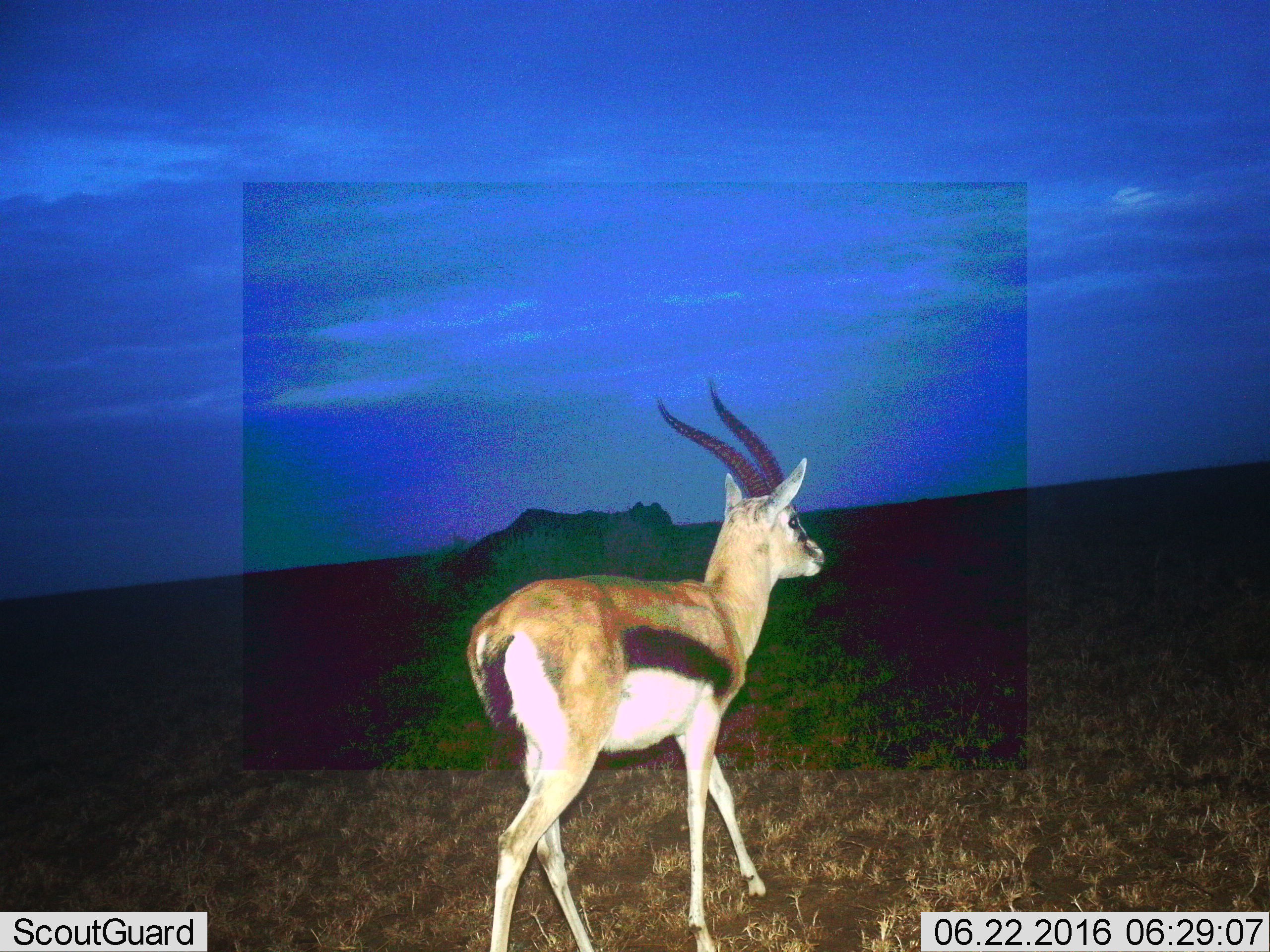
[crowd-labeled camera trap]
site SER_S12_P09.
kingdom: Animalia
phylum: Chordata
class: Mammalia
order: Artiodactyla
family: Bovidae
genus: Eudorcas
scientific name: Eudorcas thomsonii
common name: thomson's gazelle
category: gazellethomsons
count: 1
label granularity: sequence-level